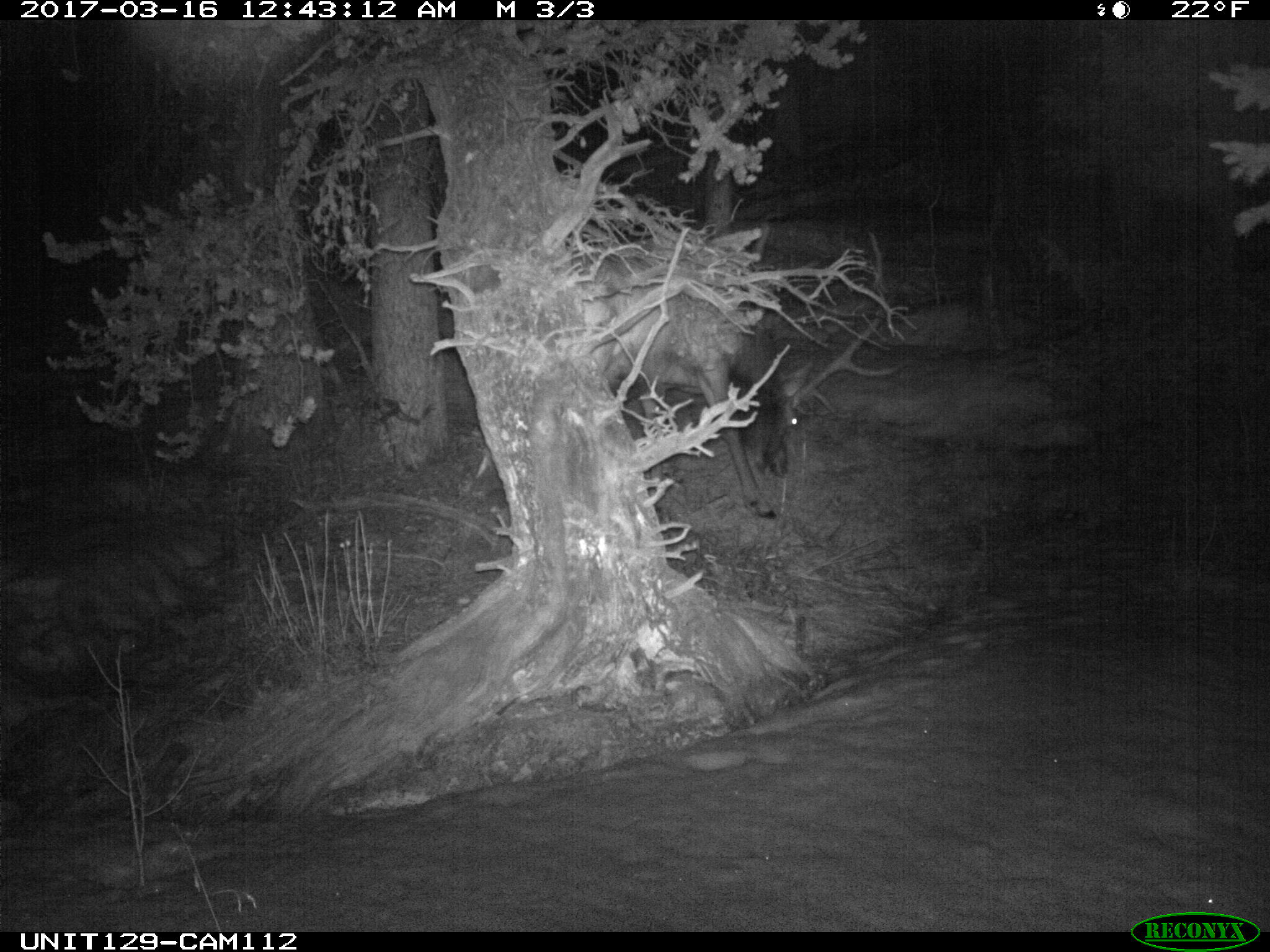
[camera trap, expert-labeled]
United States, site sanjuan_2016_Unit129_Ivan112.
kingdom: Animalia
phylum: Chordata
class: Mammalia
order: Artiodactyla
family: Cervidae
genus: Cervus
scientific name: Cervus elaphus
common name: red deer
Cervus elaphus (red deer).